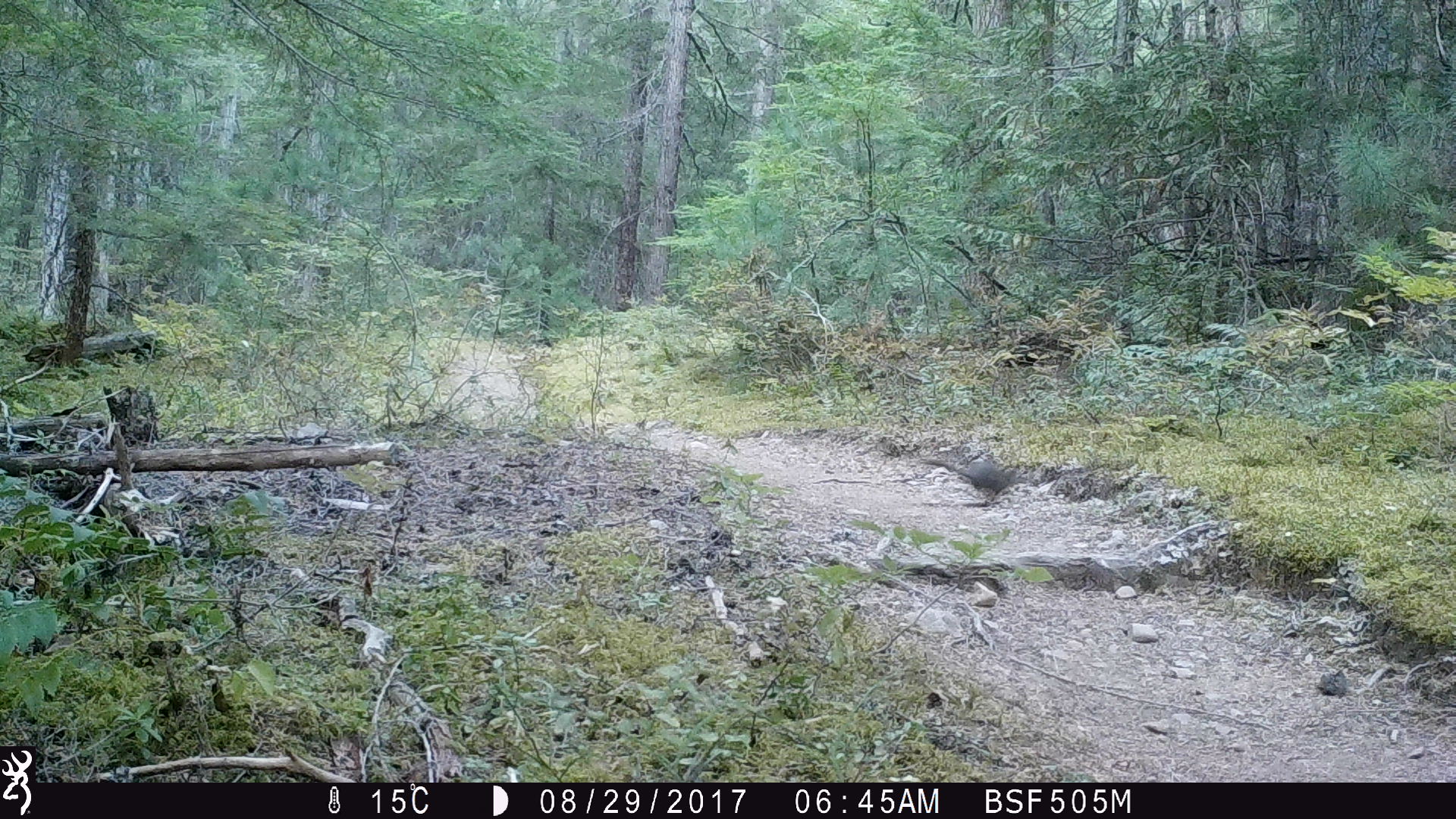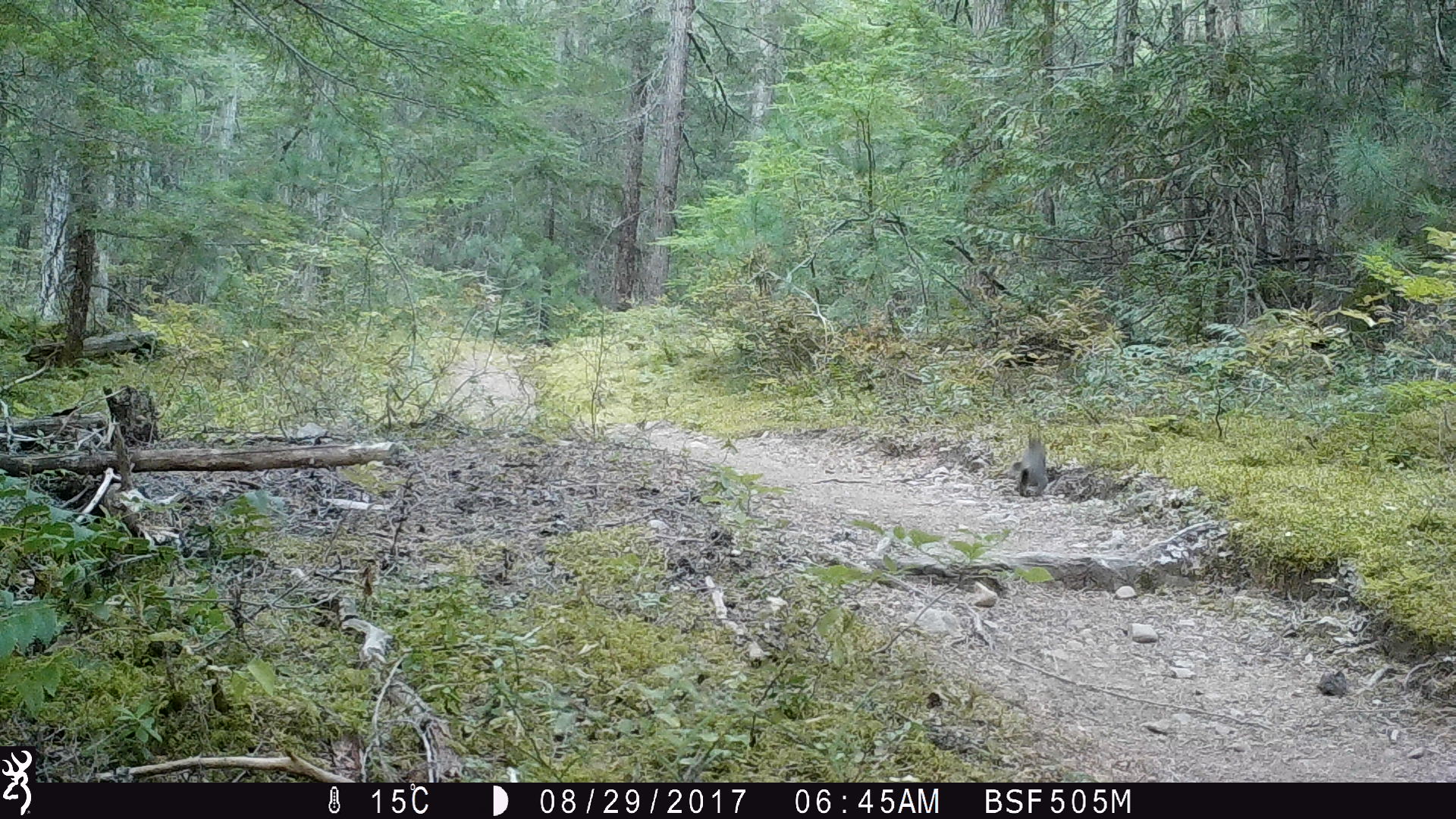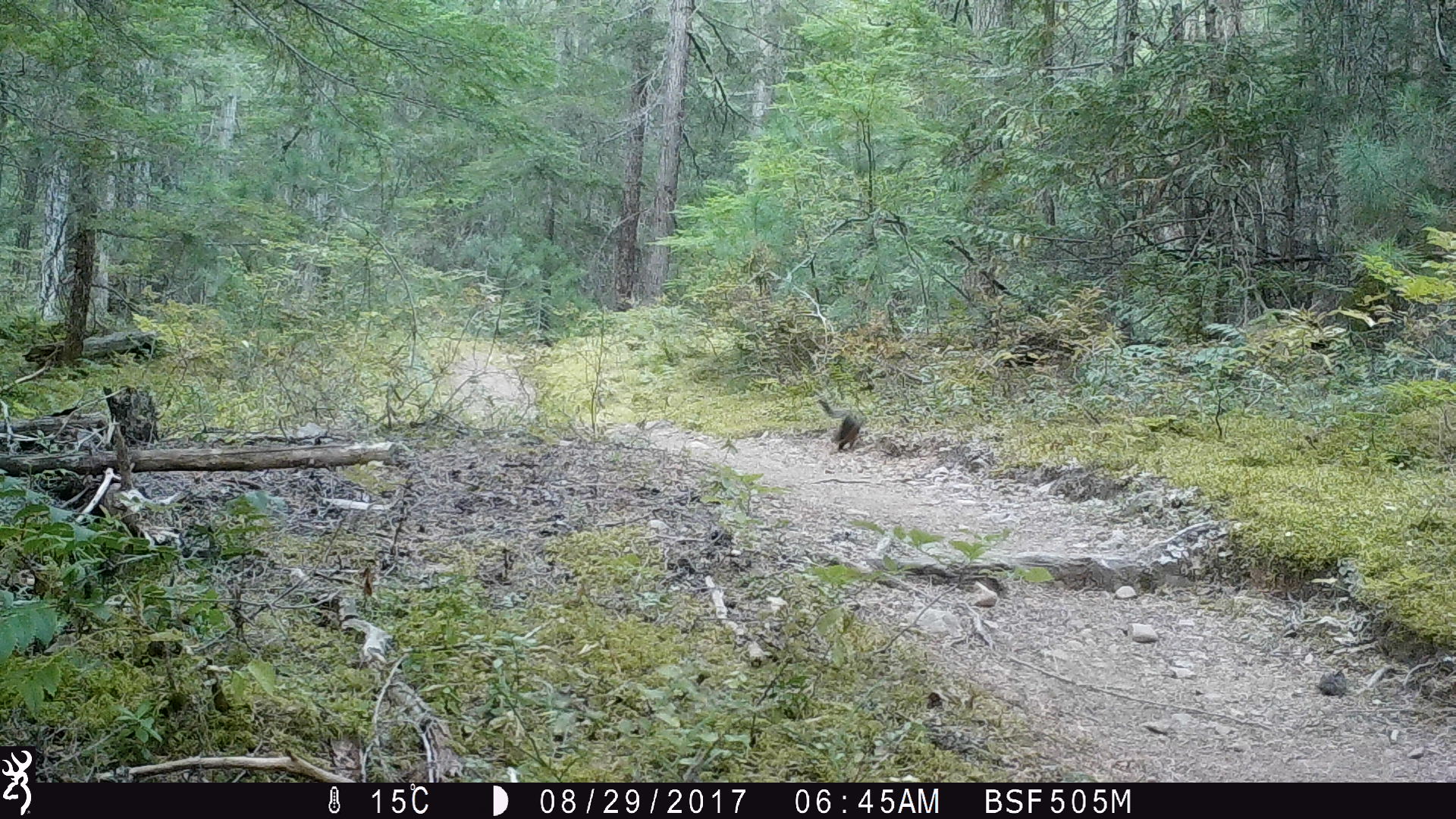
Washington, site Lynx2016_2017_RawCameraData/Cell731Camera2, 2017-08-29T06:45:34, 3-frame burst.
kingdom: Animalia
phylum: Chordata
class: Mammalia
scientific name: Mammalia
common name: small mammal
Small mammal (Mammalia). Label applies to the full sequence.